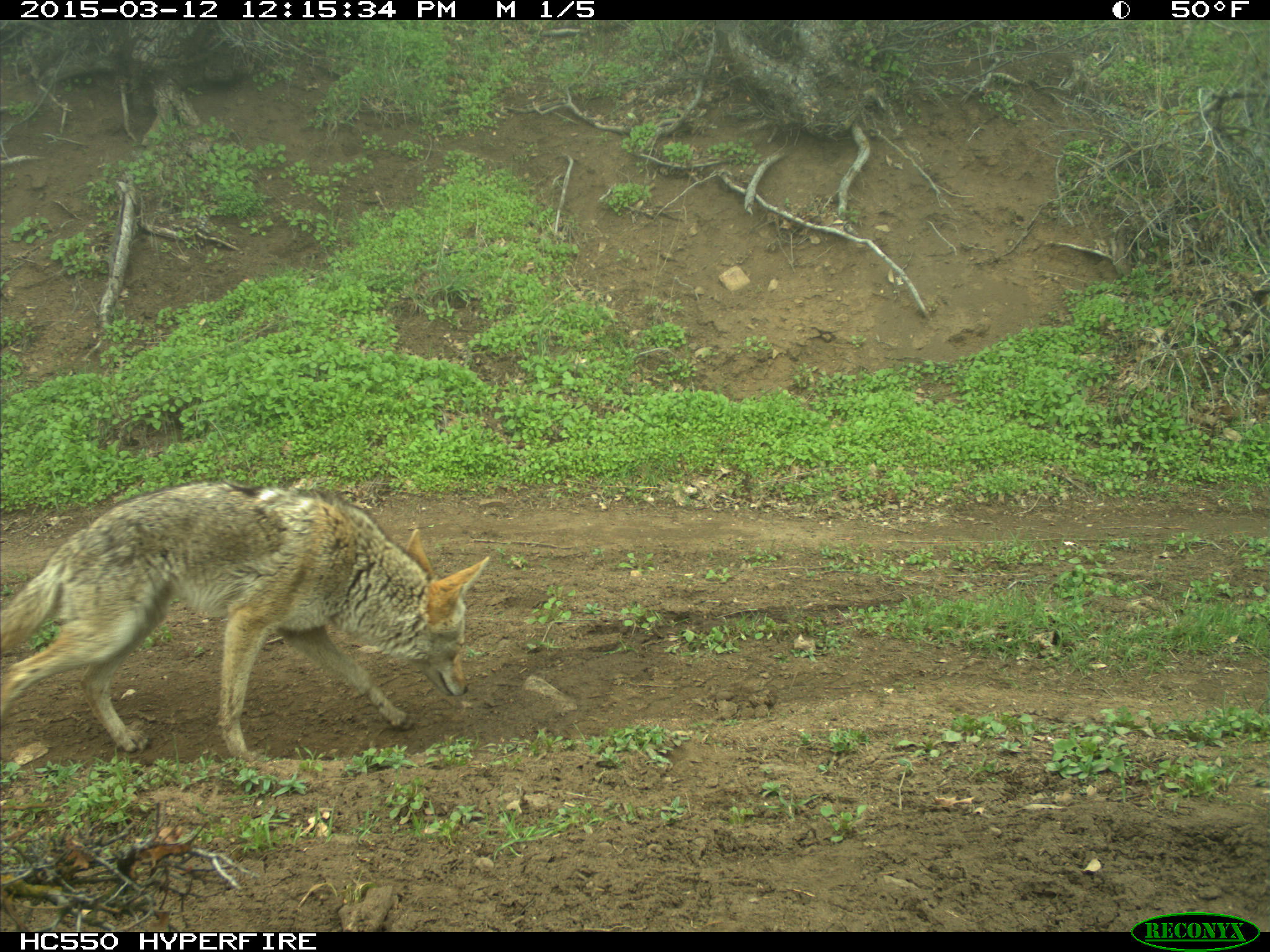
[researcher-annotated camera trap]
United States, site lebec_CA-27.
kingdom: Animalia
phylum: Chordata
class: Mammalia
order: Carnivora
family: Canidae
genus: Canis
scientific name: Canis latrans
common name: coyote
Canis latrans (coyote).